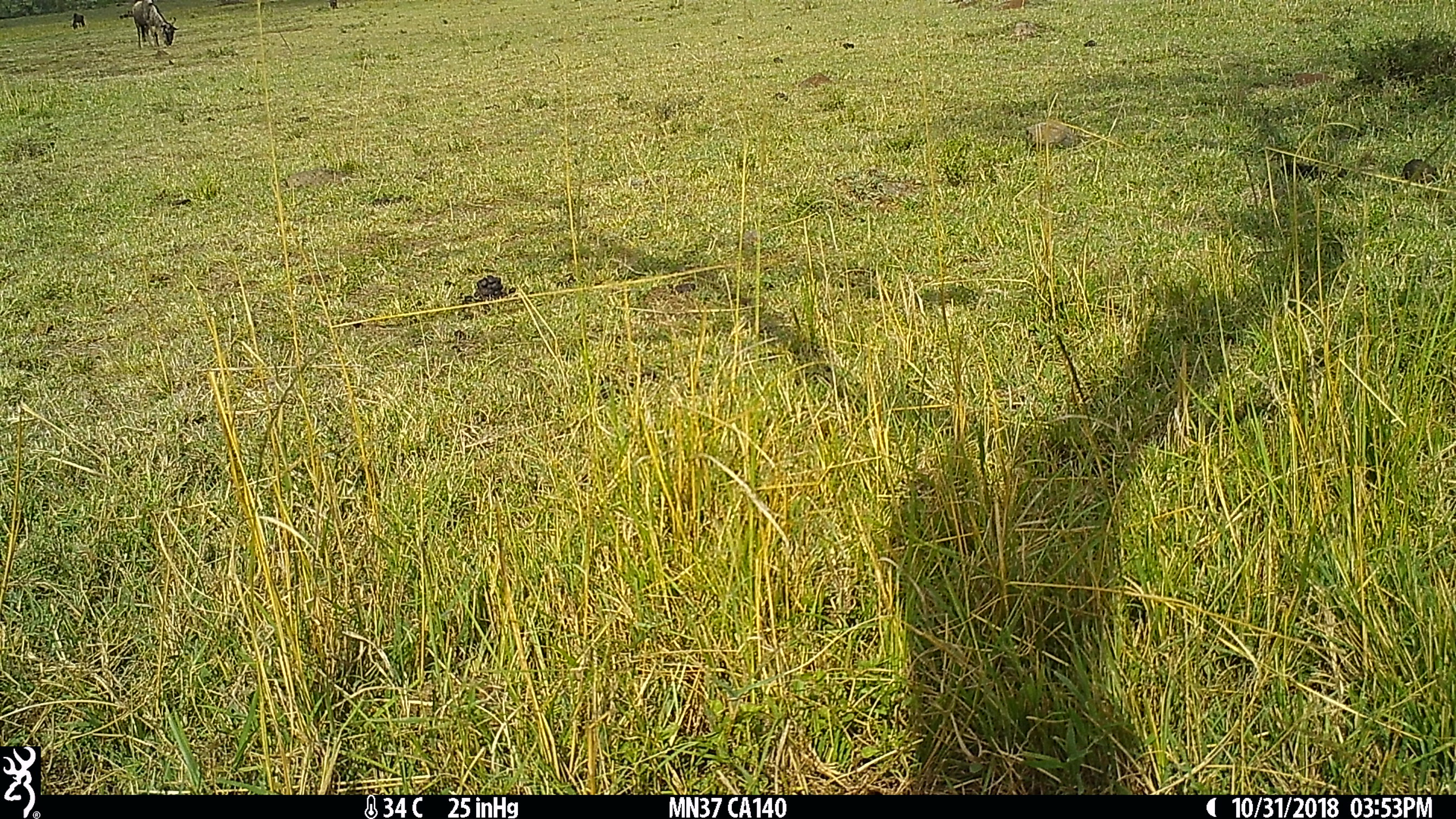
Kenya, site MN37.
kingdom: Animalia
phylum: Chordata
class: Mammalia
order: Artiodactyla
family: Bovidae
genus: Connochaetes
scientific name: Connochaetes taurinus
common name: blue wildebeest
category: wildebeest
Wildebeest (blue wildebeest) (Connochaetes taurinus).